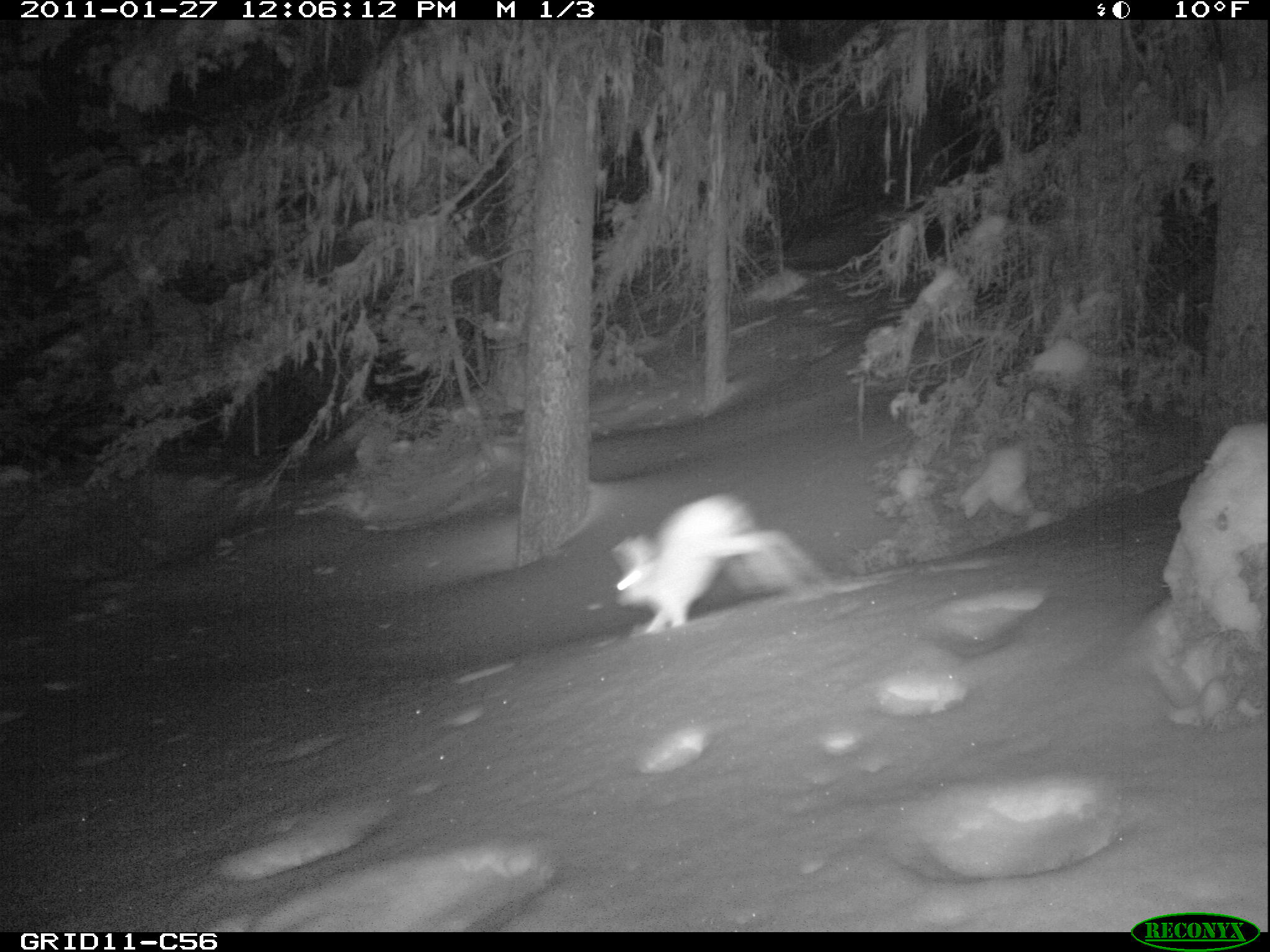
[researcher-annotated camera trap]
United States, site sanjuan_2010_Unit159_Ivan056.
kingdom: Animalia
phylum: Chordata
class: Mammalia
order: Lagomorpha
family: Leporidae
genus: Lepus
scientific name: Lepus americanus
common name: snowshoe hare